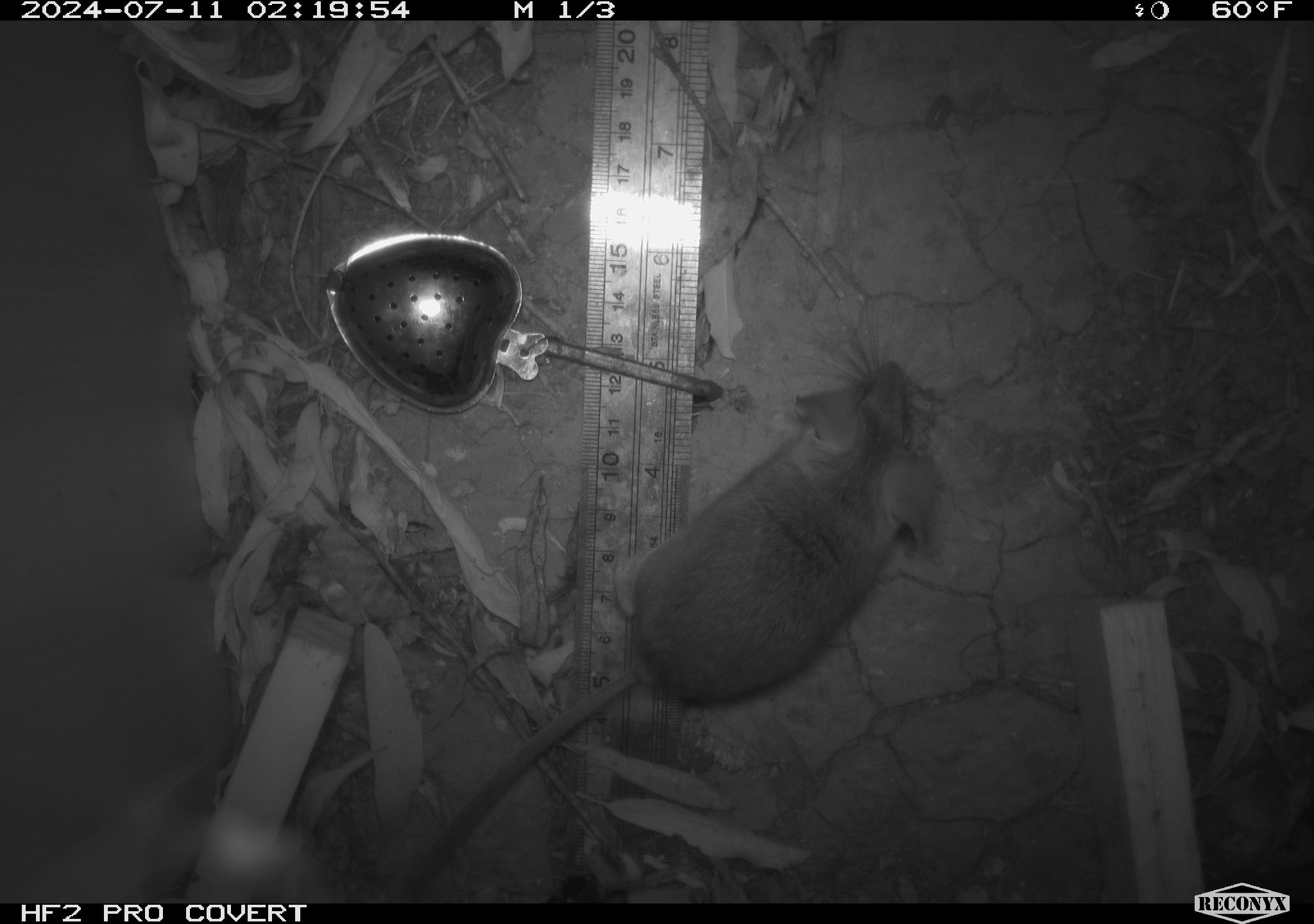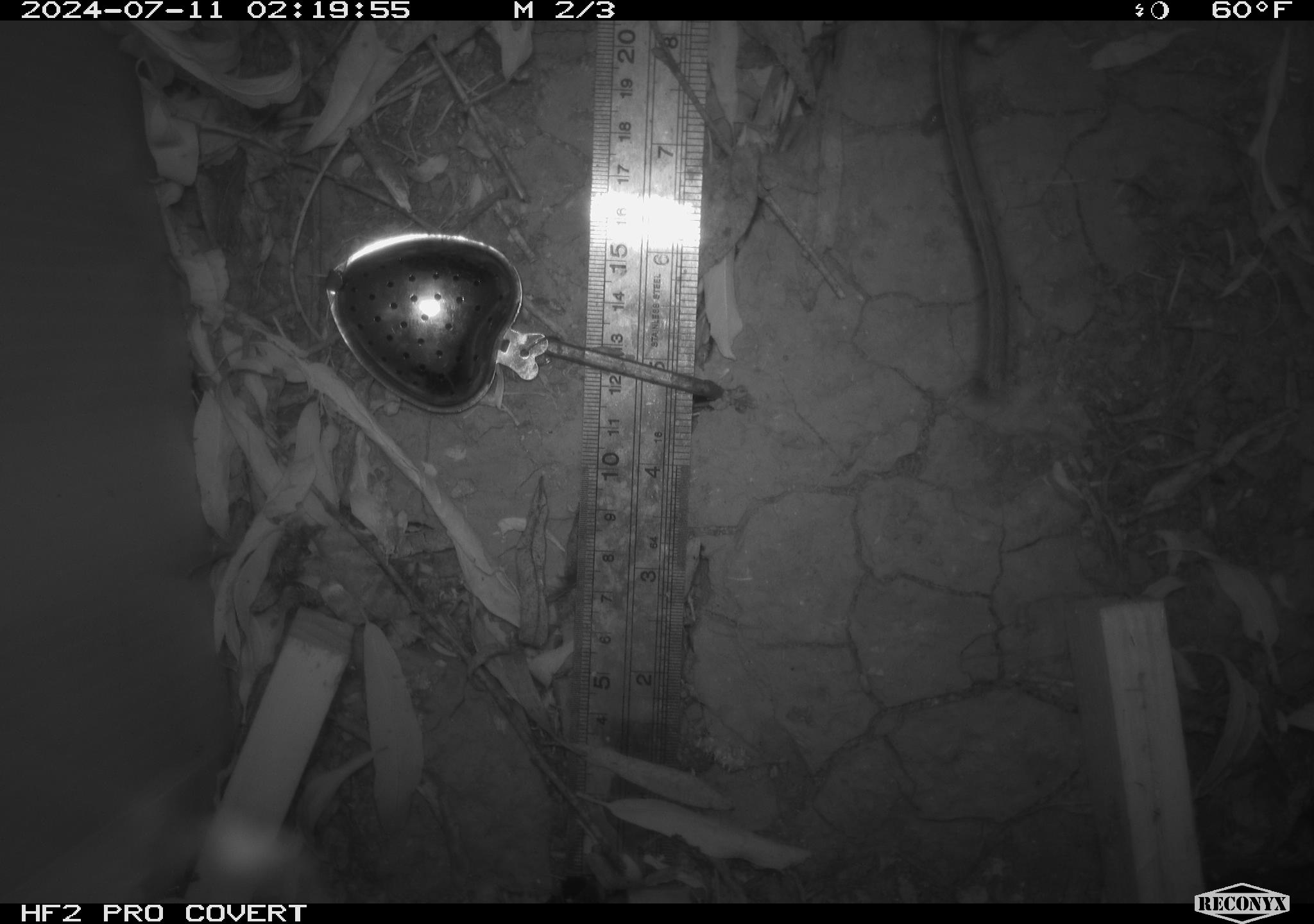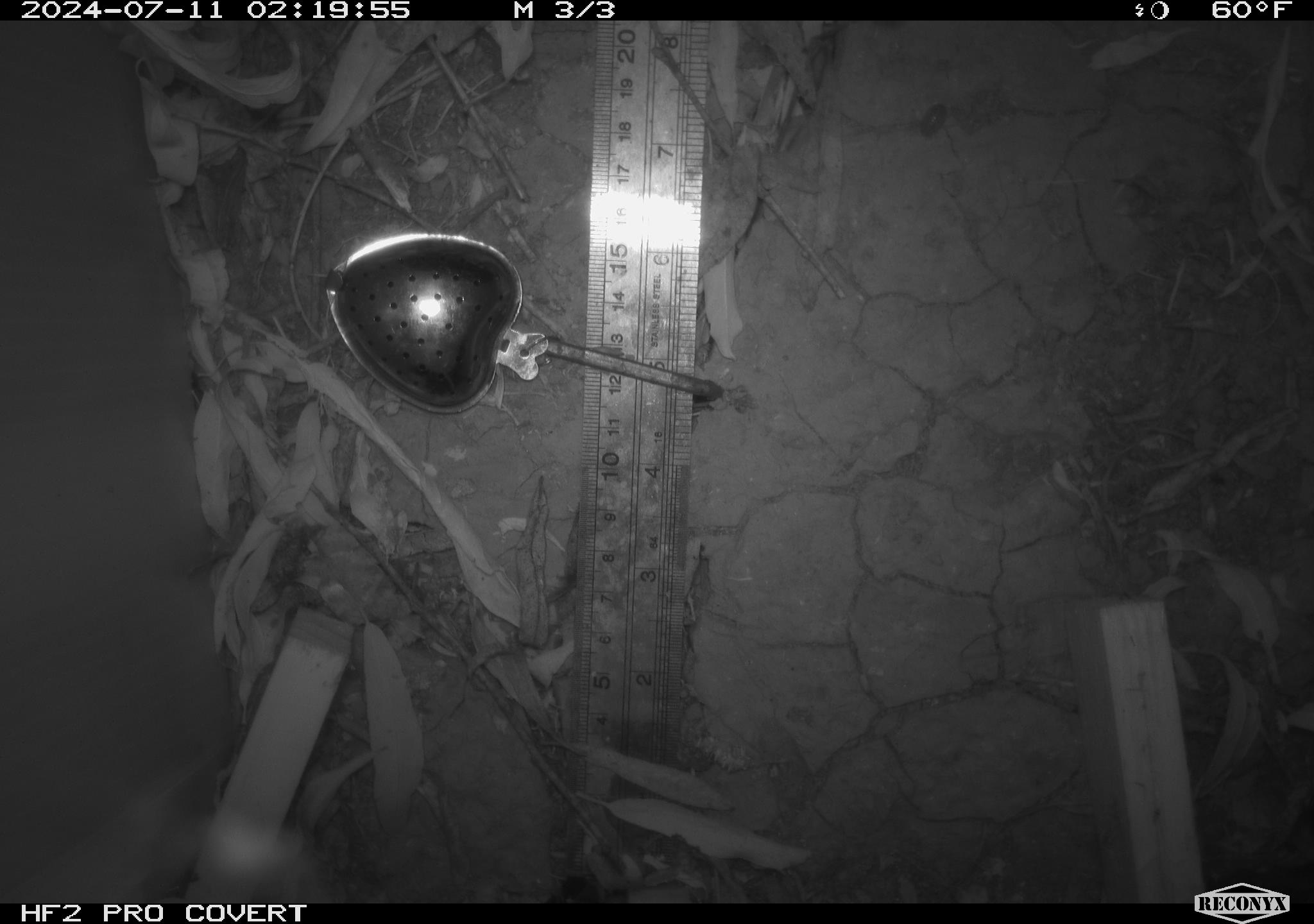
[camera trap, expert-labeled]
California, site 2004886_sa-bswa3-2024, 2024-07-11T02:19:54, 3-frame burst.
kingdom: Animalia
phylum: Chordata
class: Mammalia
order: Rodentia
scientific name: Rodentia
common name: mouse species